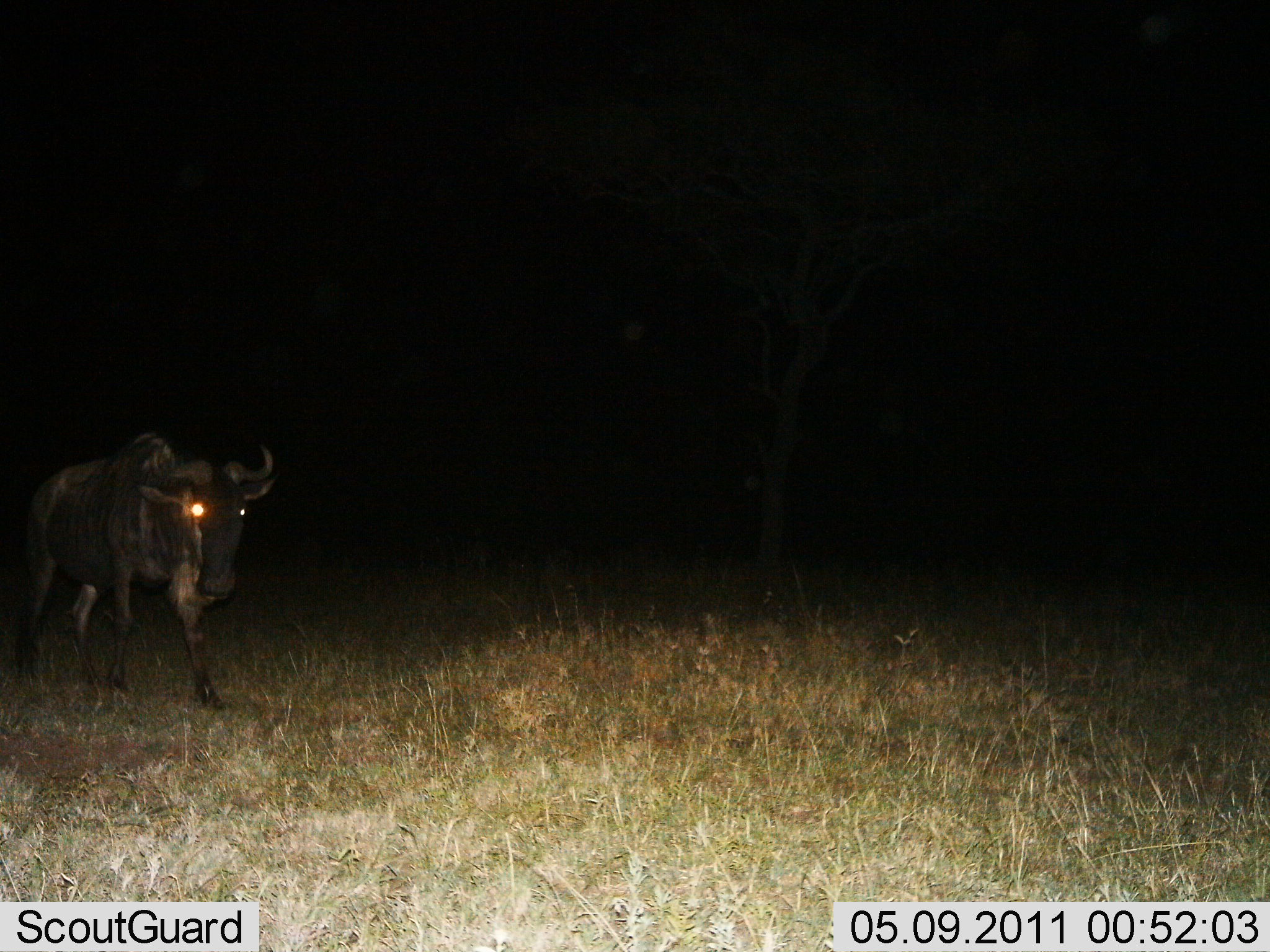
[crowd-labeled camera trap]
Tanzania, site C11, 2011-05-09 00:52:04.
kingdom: Animalia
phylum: Chordata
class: Mammalia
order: Artiodactyla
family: Bovidae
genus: Connochaetes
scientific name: Connochaetes taurinus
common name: blue wildebeest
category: wildebeest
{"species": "wildebeest (blue wildebeest) (Connochaetes taurinus)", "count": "1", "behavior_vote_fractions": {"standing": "33%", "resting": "0%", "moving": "67%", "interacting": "0%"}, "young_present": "0%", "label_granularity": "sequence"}